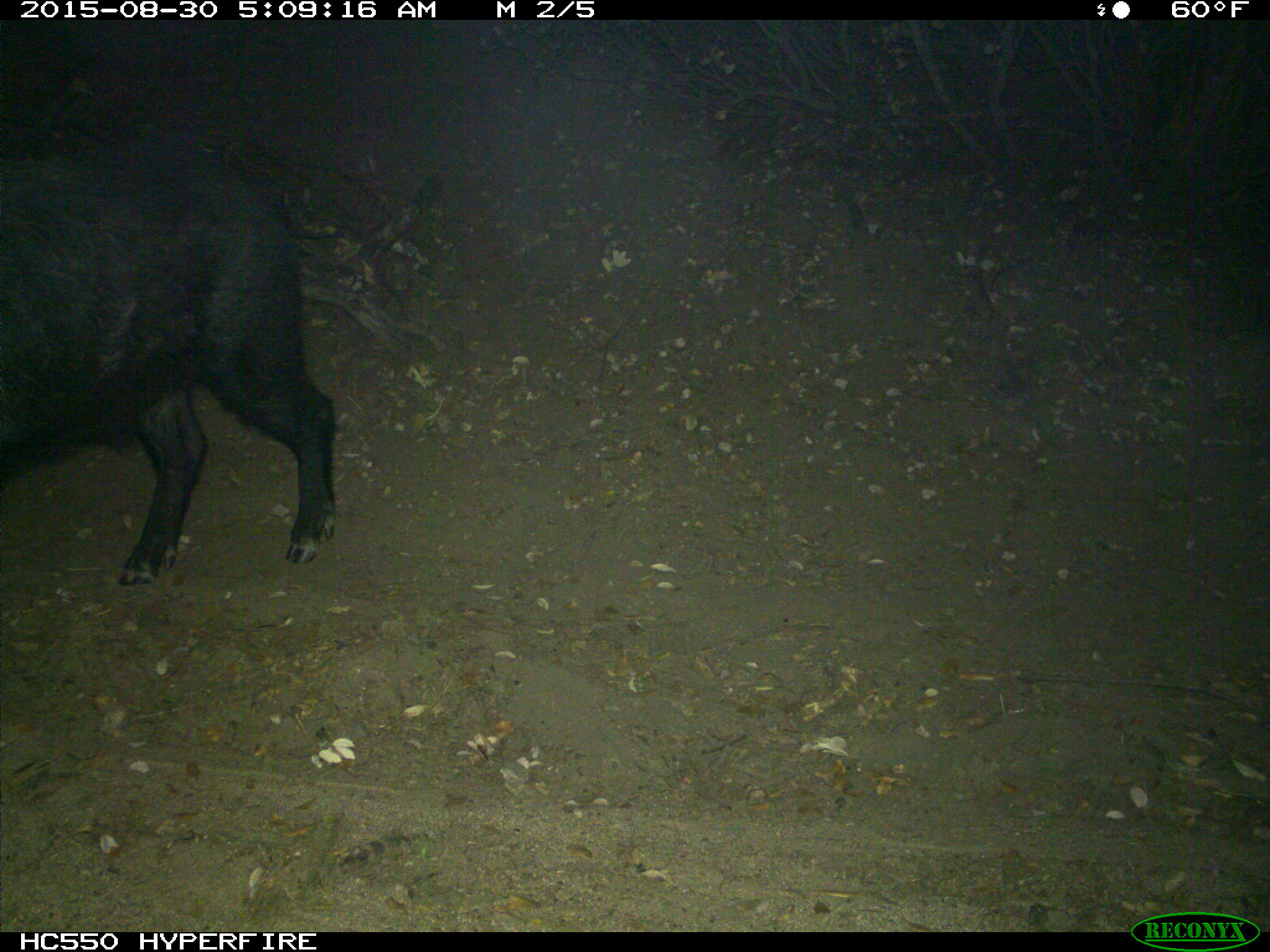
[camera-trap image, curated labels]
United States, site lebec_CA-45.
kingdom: Animalia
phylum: Chordata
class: Mammalia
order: Artiodactyla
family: Suidae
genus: Sus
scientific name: Sus scrofa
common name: wild boar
Sus scrofa (wild boar).